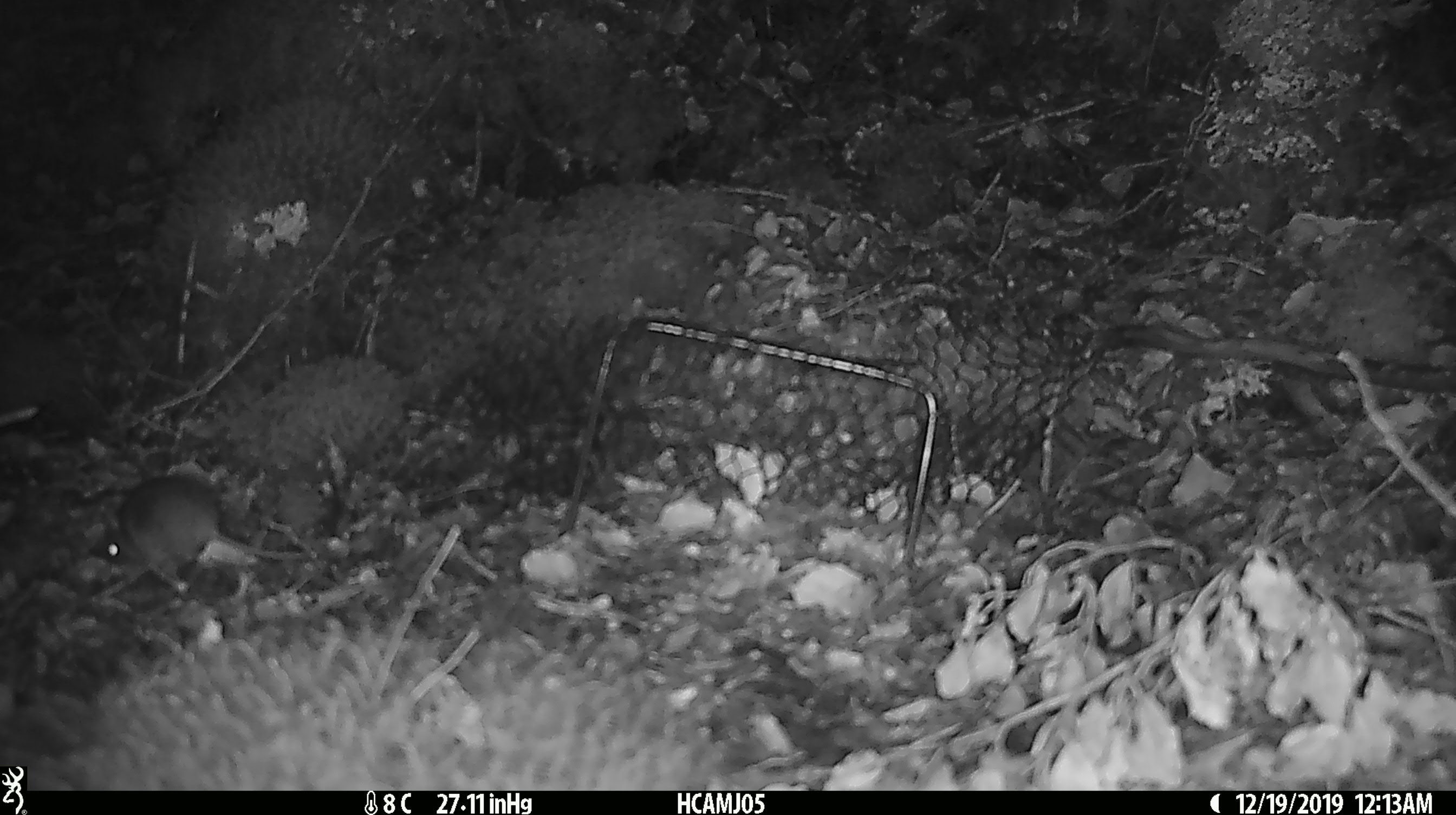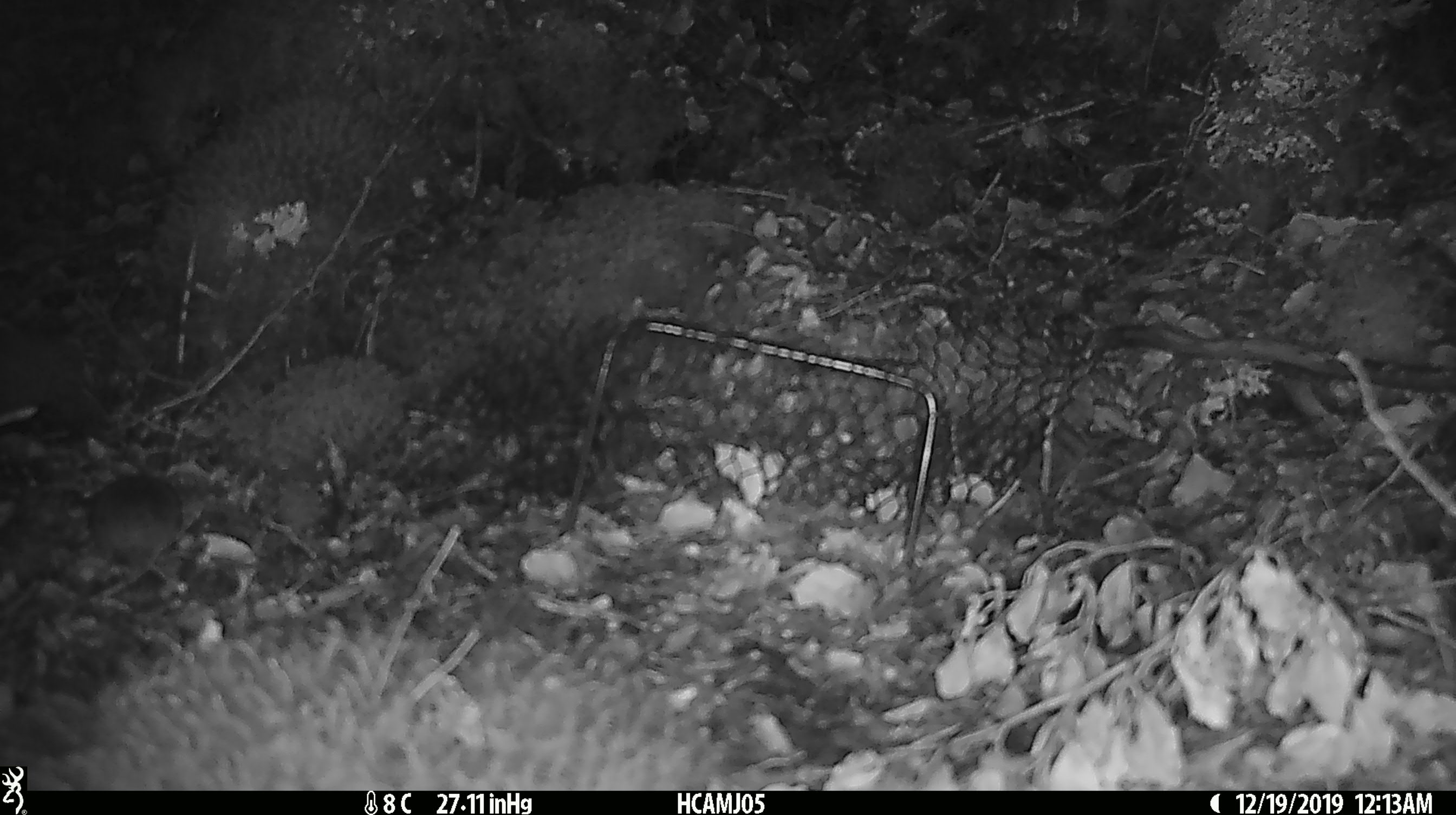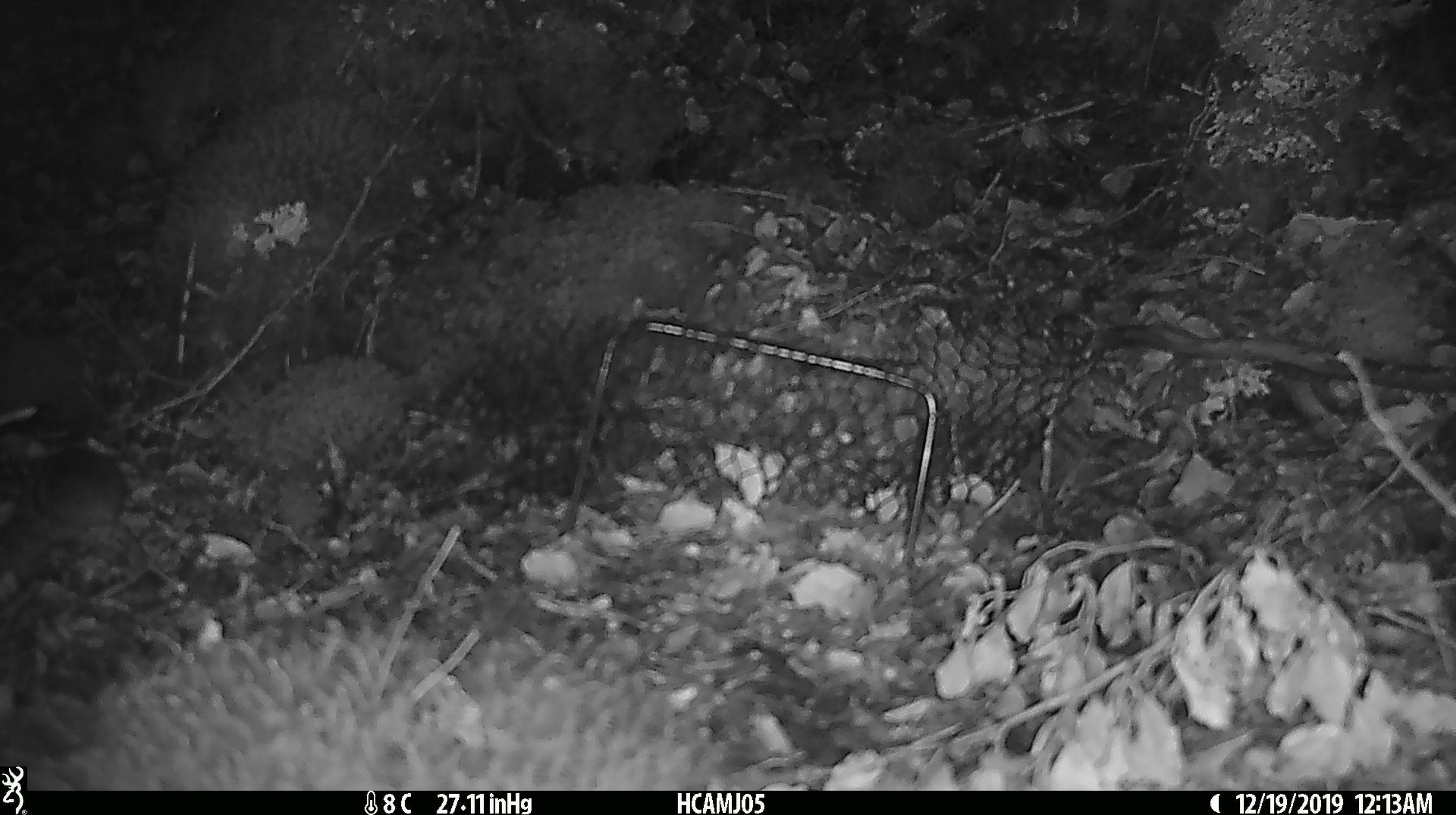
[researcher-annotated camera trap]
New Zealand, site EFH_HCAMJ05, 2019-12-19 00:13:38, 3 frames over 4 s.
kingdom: Animalia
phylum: Chordata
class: Mammalia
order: Rodentia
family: Muridae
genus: Mus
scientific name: Mus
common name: mouse